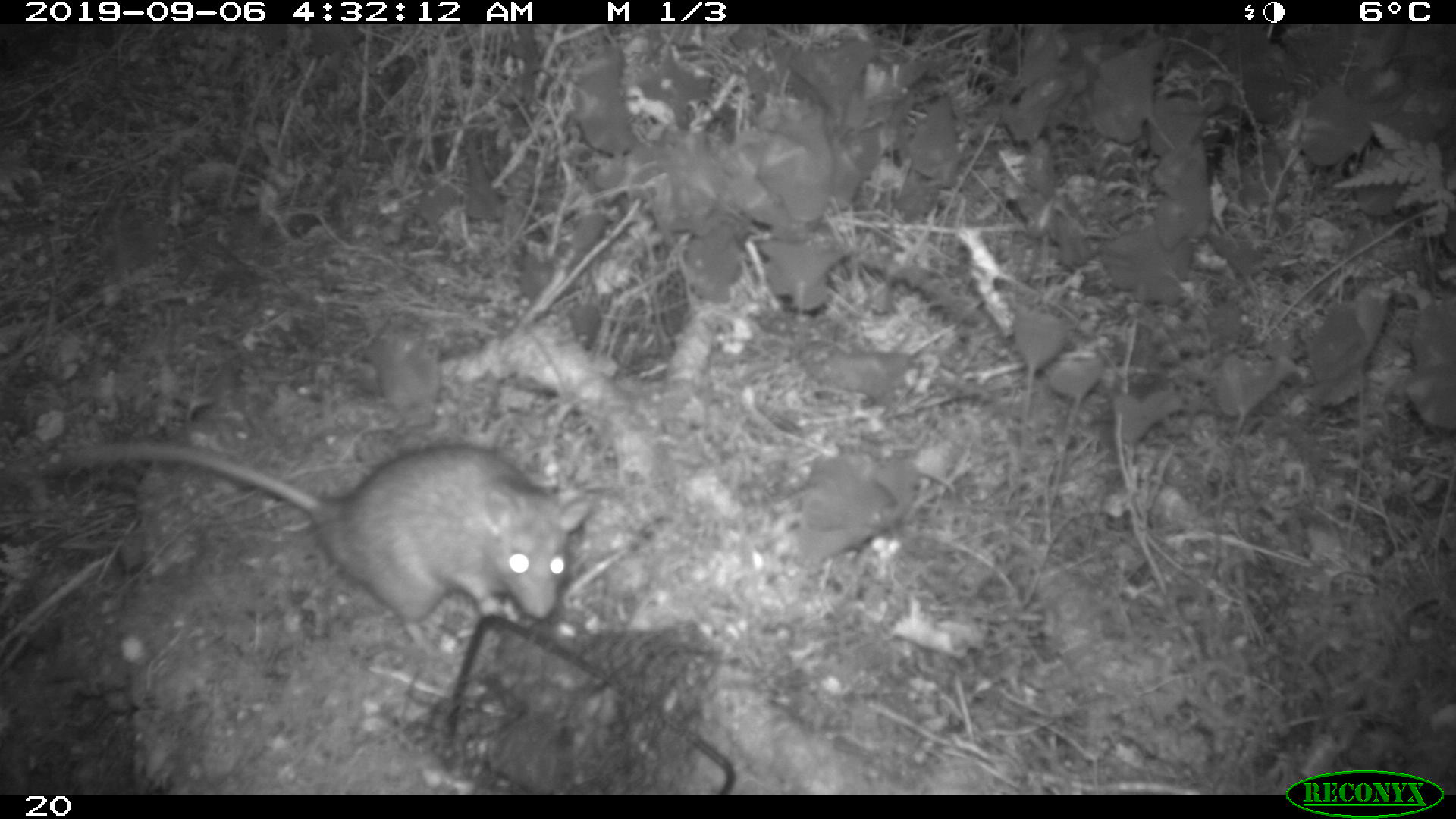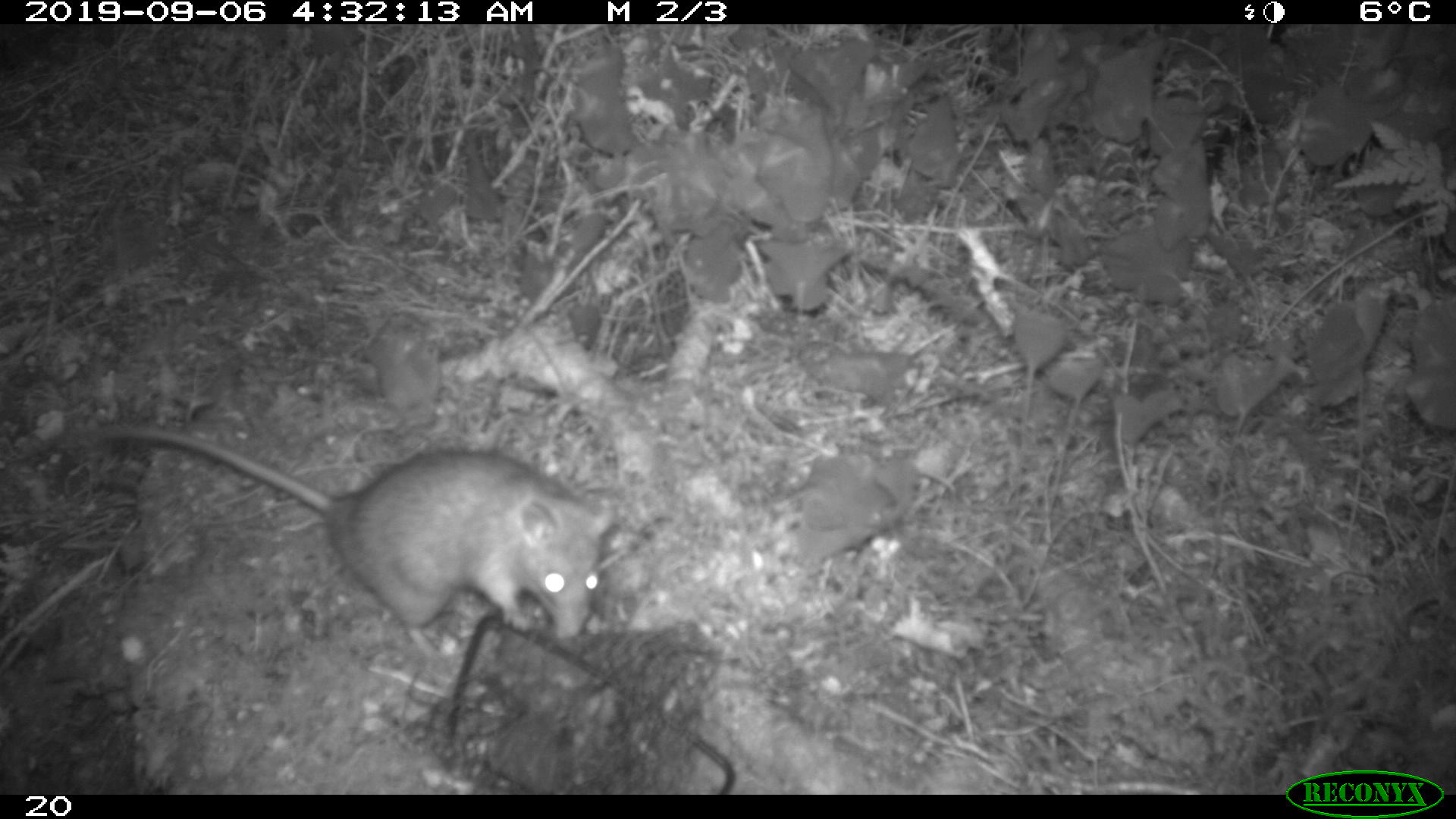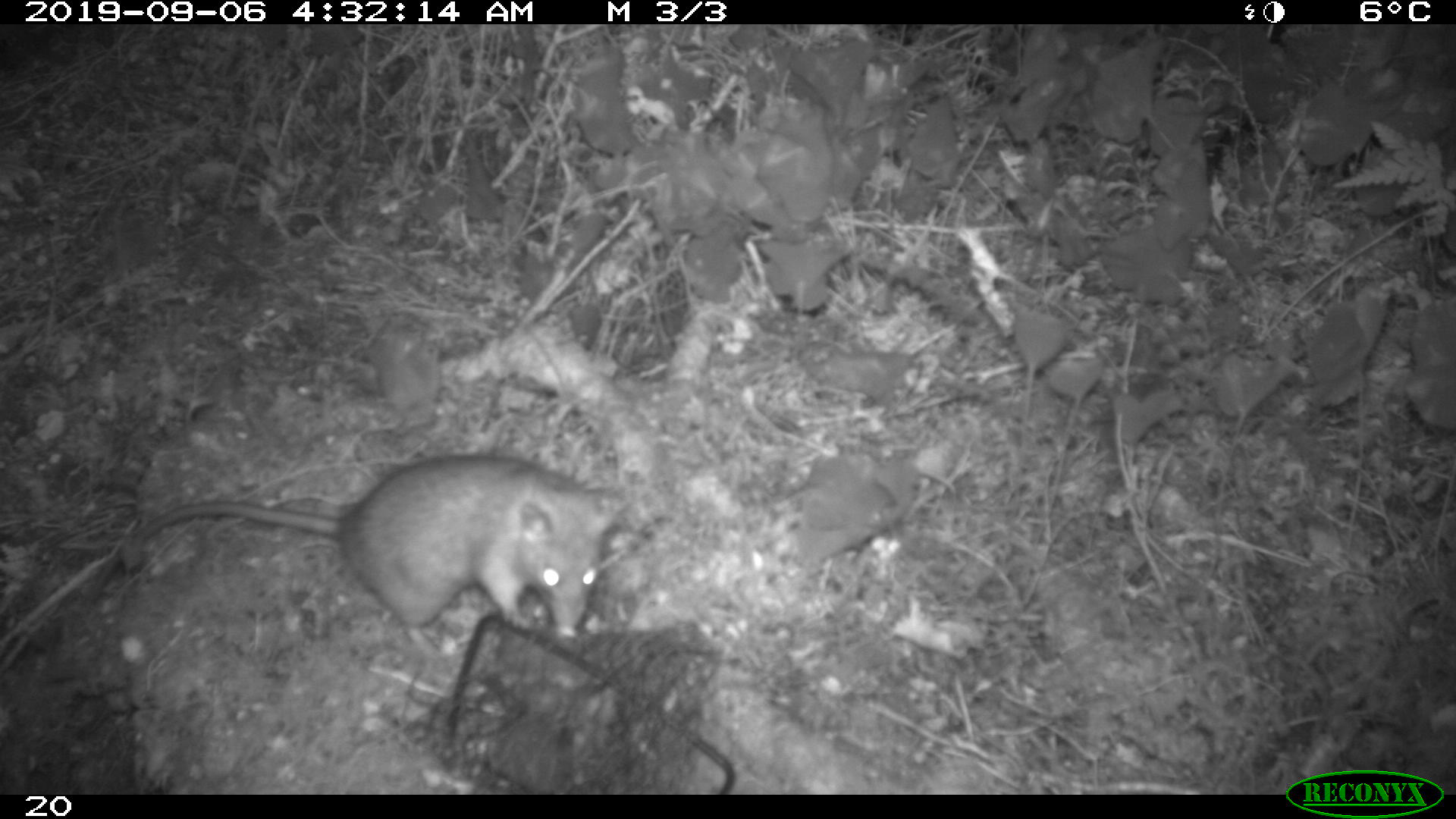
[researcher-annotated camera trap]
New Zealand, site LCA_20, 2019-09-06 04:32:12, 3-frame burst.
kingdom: Animalia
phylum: Chordata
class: Mammalia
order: Rodentia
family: Muridae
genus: Rattus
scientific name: Rattus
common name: rat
Rat (Rattus).